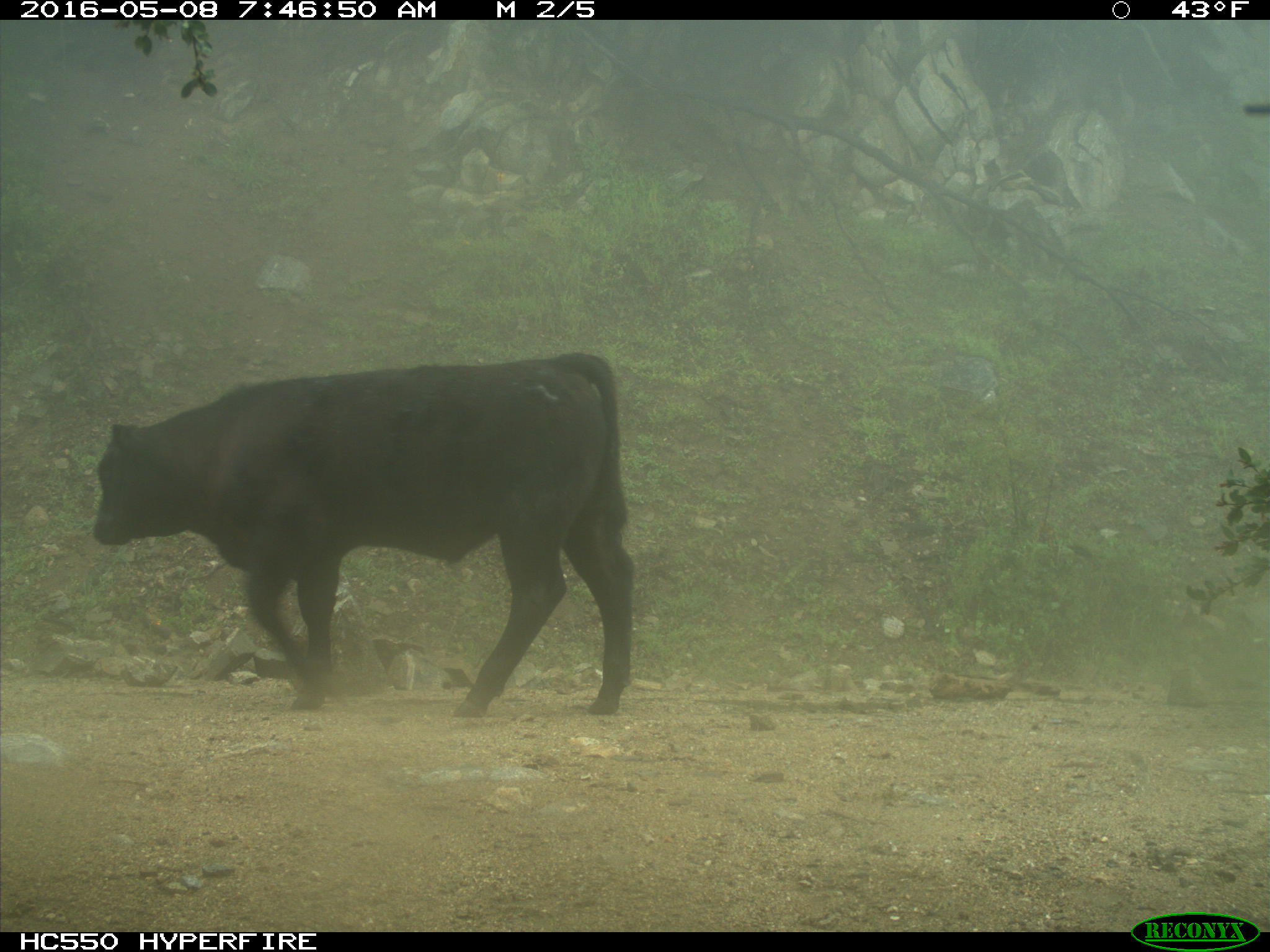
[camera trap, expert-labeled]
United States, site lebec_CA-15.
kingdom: Animalia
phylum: Chordata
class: Mammalia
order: Artiodactyla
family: Bovidae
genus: Bos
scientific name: Bos taurus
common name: domestic cow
Bos taurus (domestic cow).